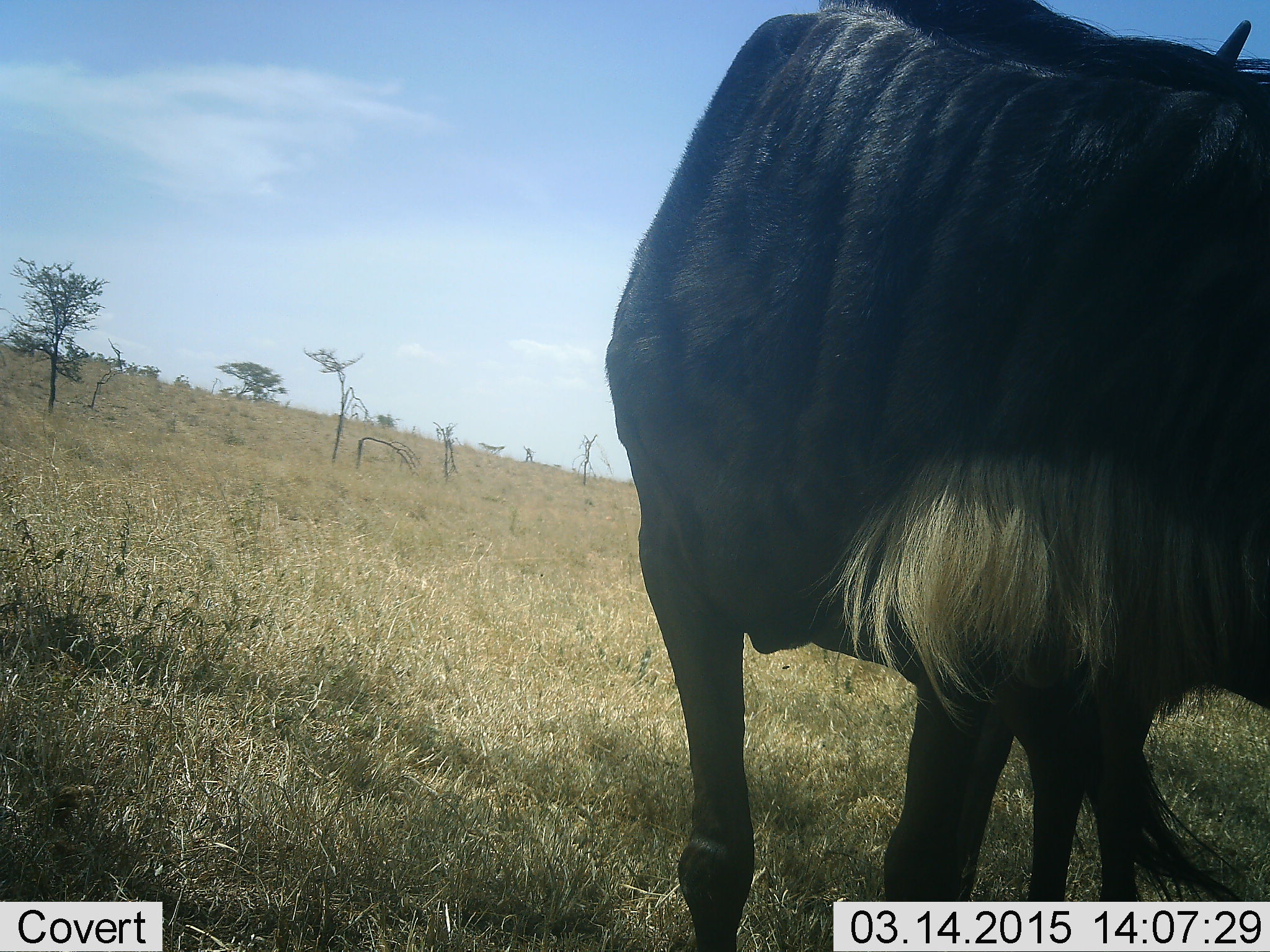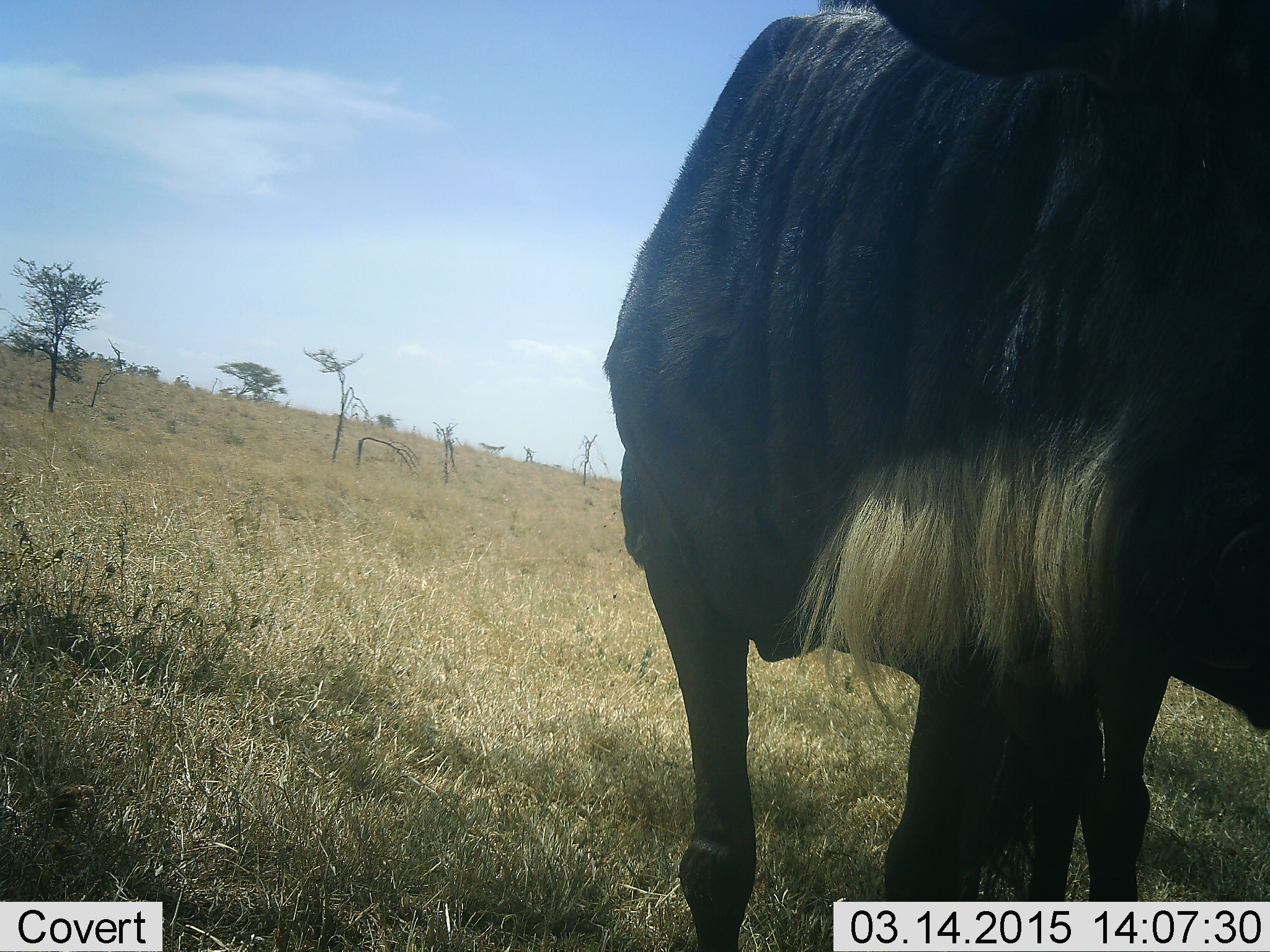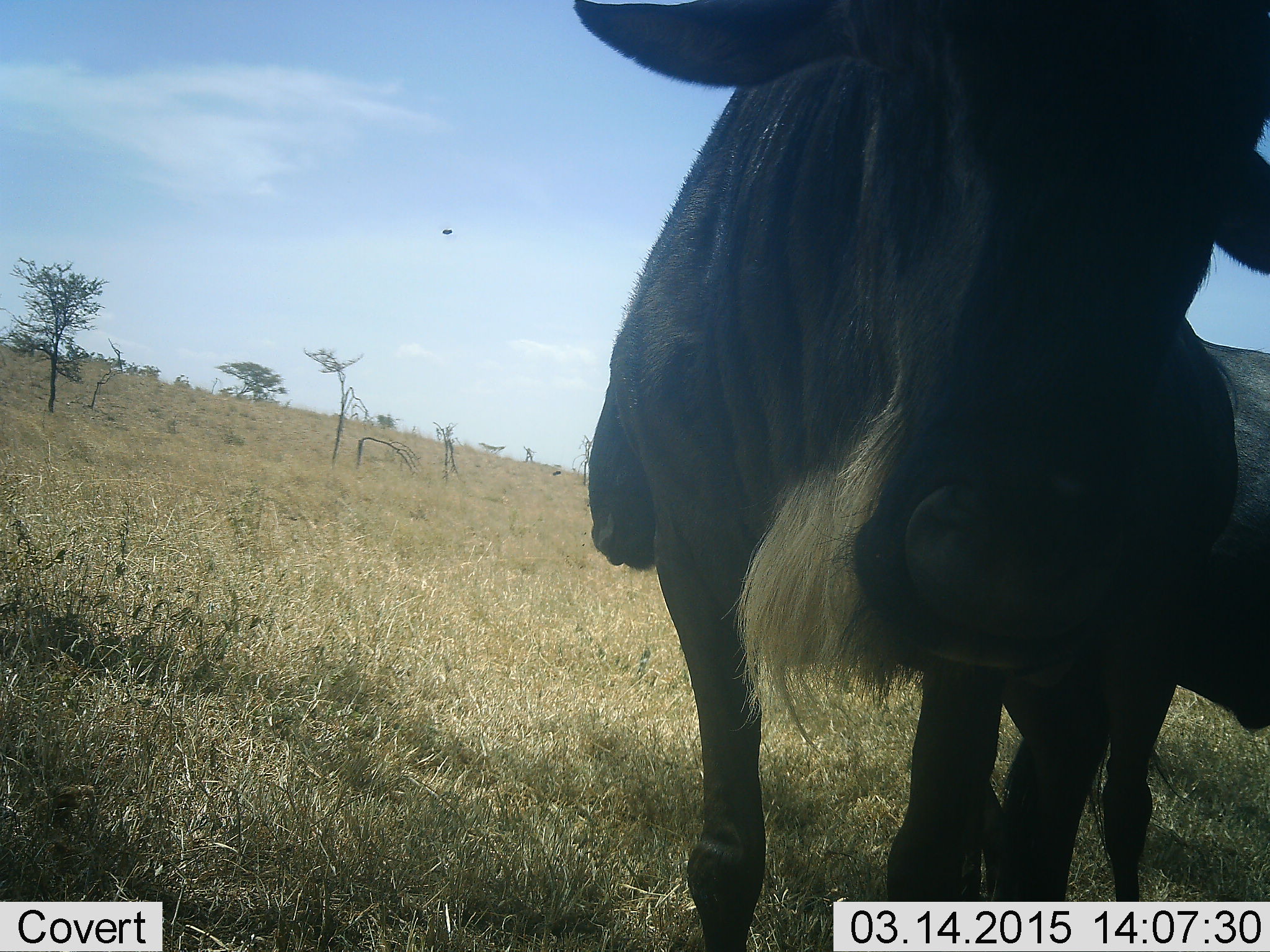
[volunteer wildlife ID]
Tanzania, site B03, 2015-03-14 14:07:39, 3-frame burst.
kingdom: Animalia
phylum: Chordata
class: Mammalia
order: Artiodactyla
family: Bovidae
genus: Connochaetes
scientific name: Connochaetes taurinus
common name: blue wildebeest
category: wildebeest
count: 1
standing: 100%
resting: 0%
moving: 0%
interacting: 0%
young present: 0%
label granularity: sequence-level